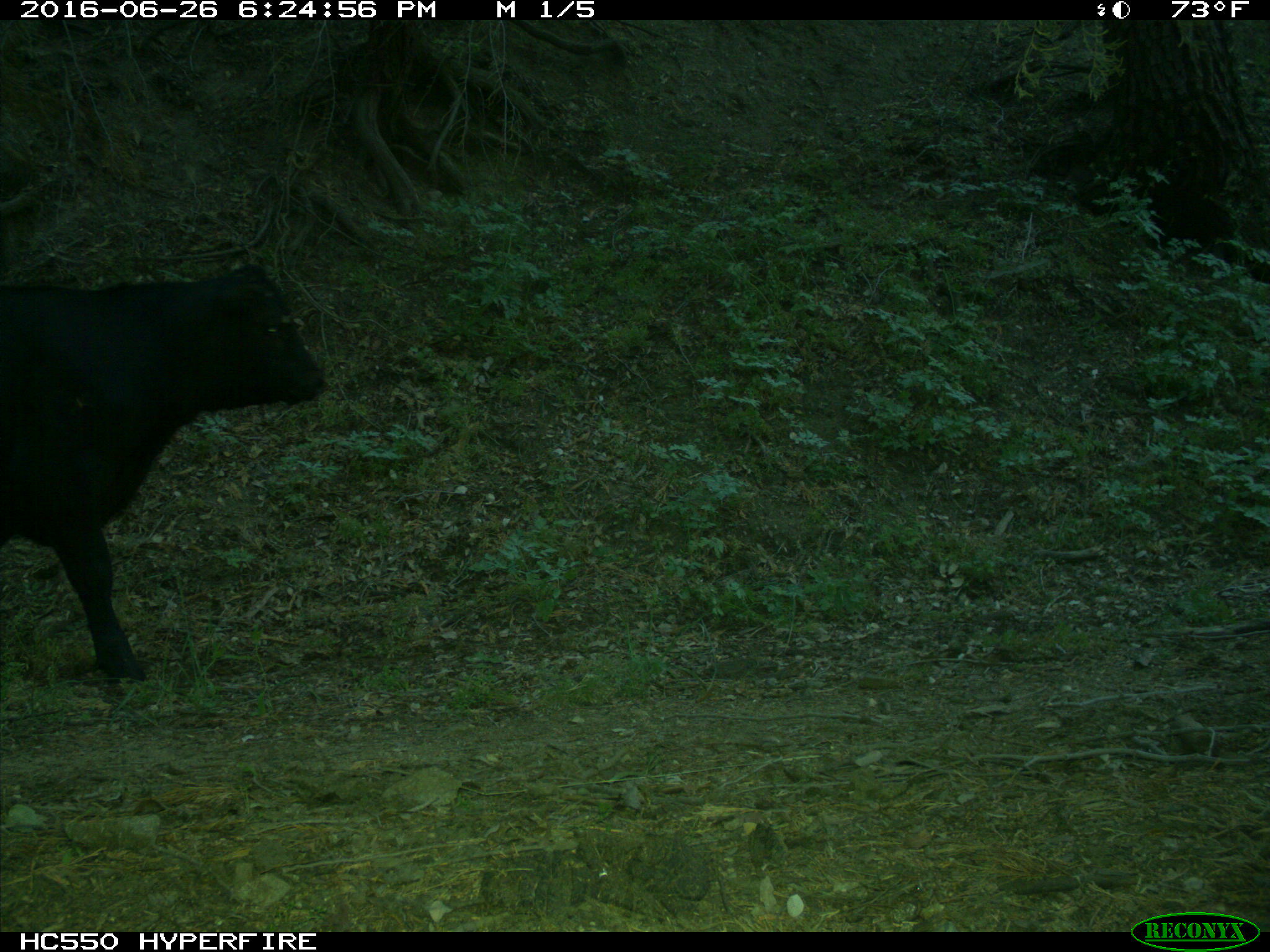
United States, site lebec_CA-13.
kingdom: Animalia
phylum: Chordata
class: Mammalia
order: Artiodactyla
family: Bovidae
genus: Bos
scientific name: Bos taurus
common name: domestic cow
Bos taurus (domestic cow).